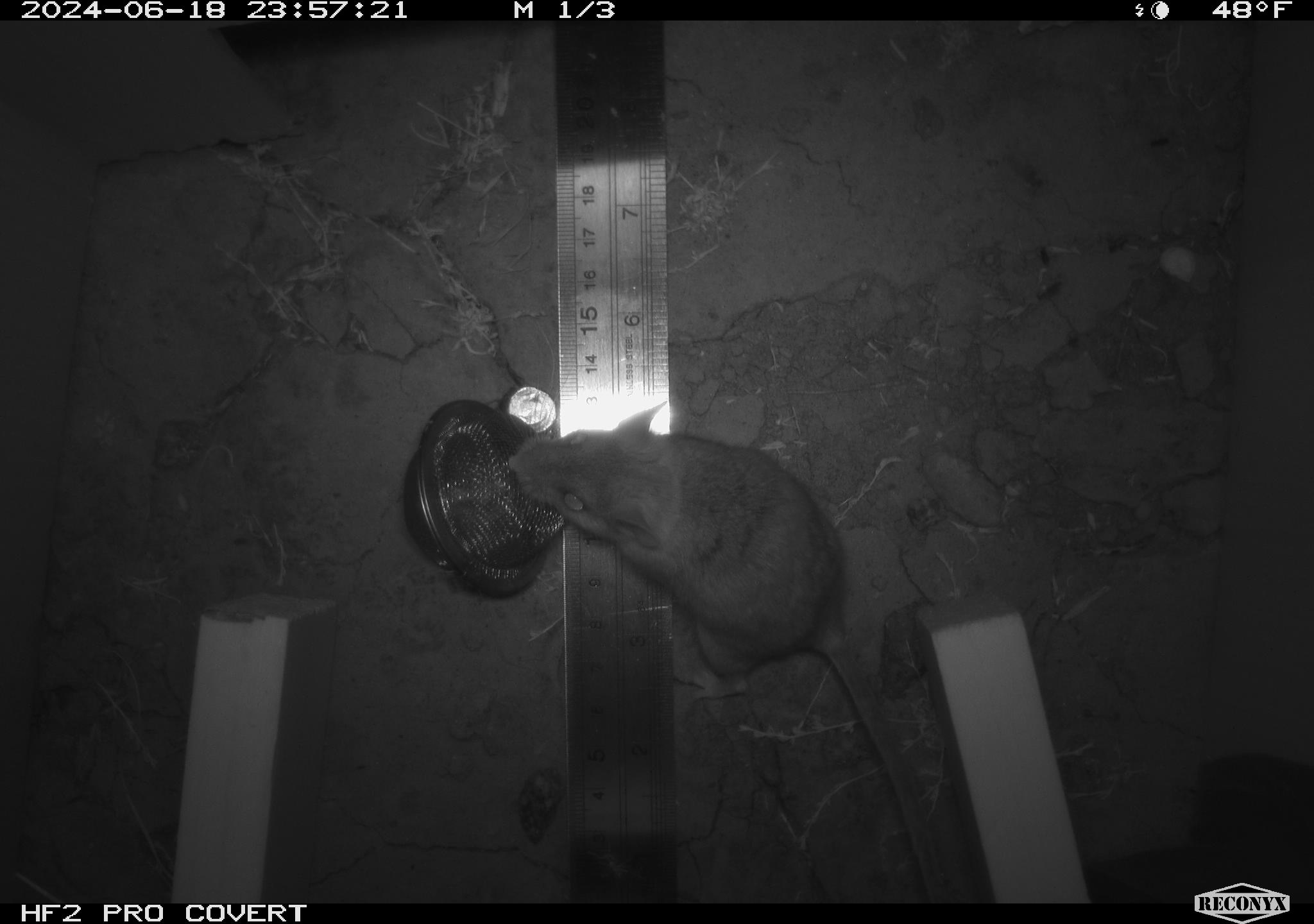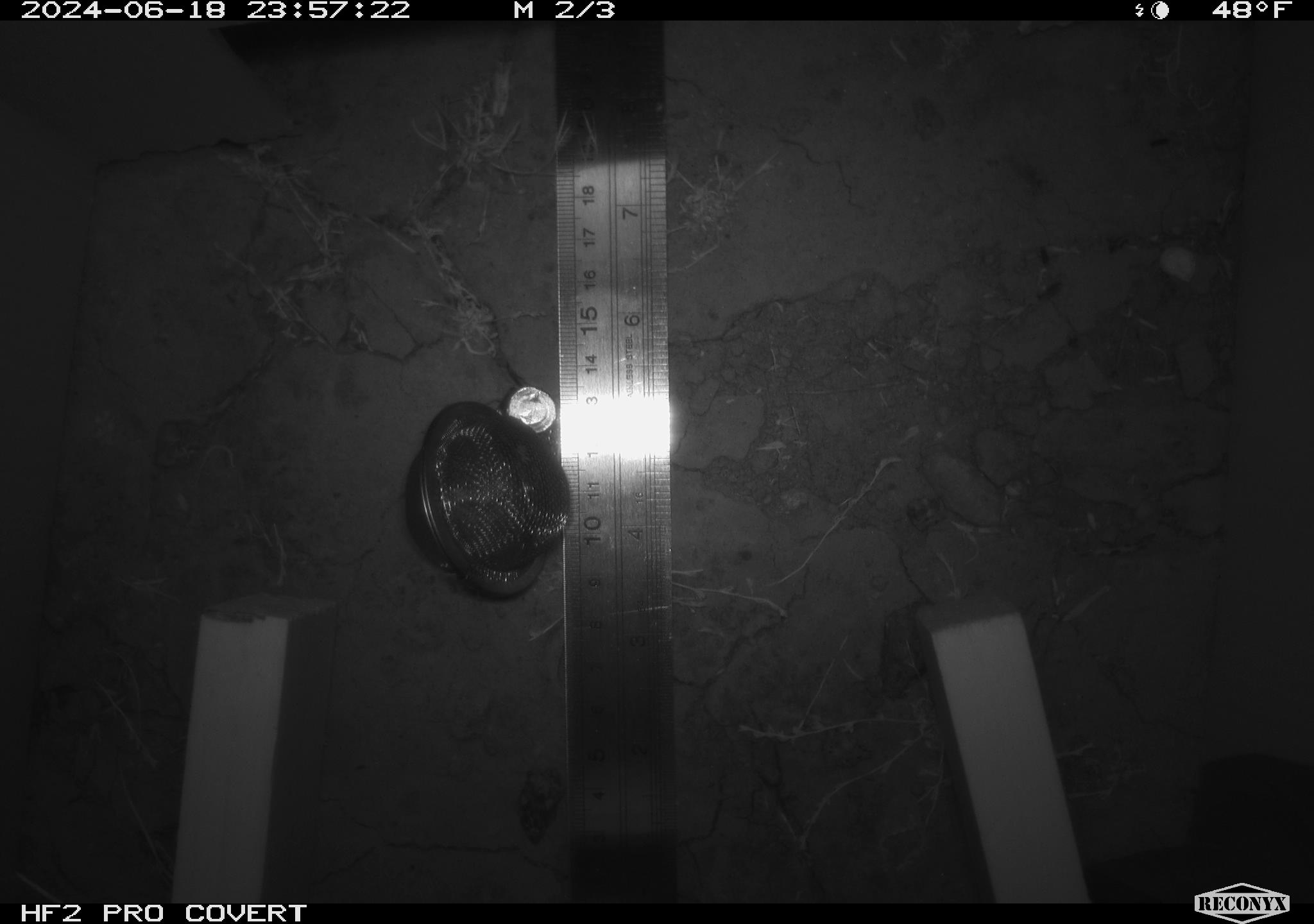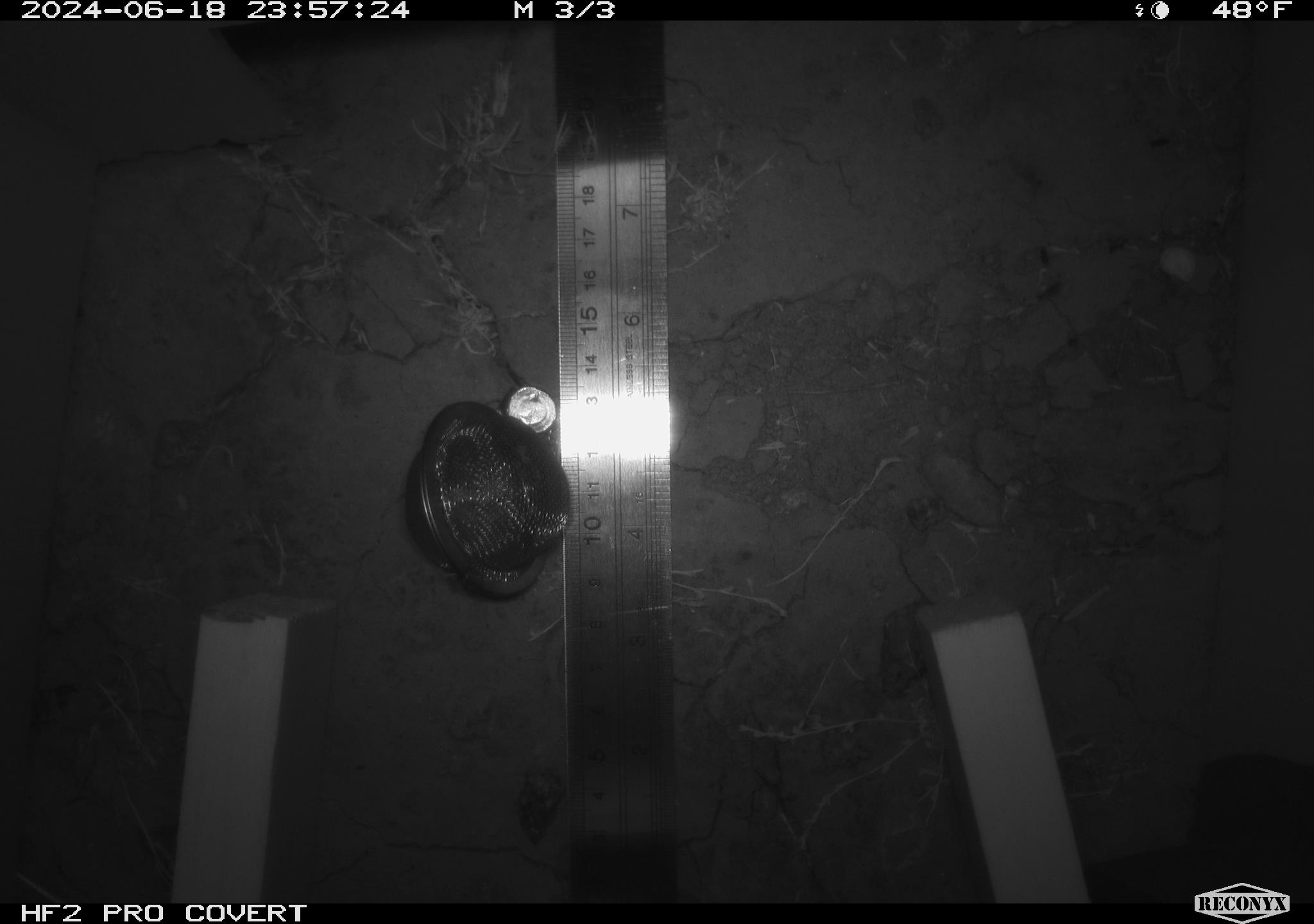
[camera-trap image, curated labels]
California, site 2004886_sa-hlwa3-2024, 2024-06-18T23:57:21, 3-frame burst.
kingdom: Animalia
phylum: Chordata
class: Mammalia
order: Rodentia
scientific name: Rodentia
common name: mouse species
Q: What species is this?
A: Mouse species (Rodentia).